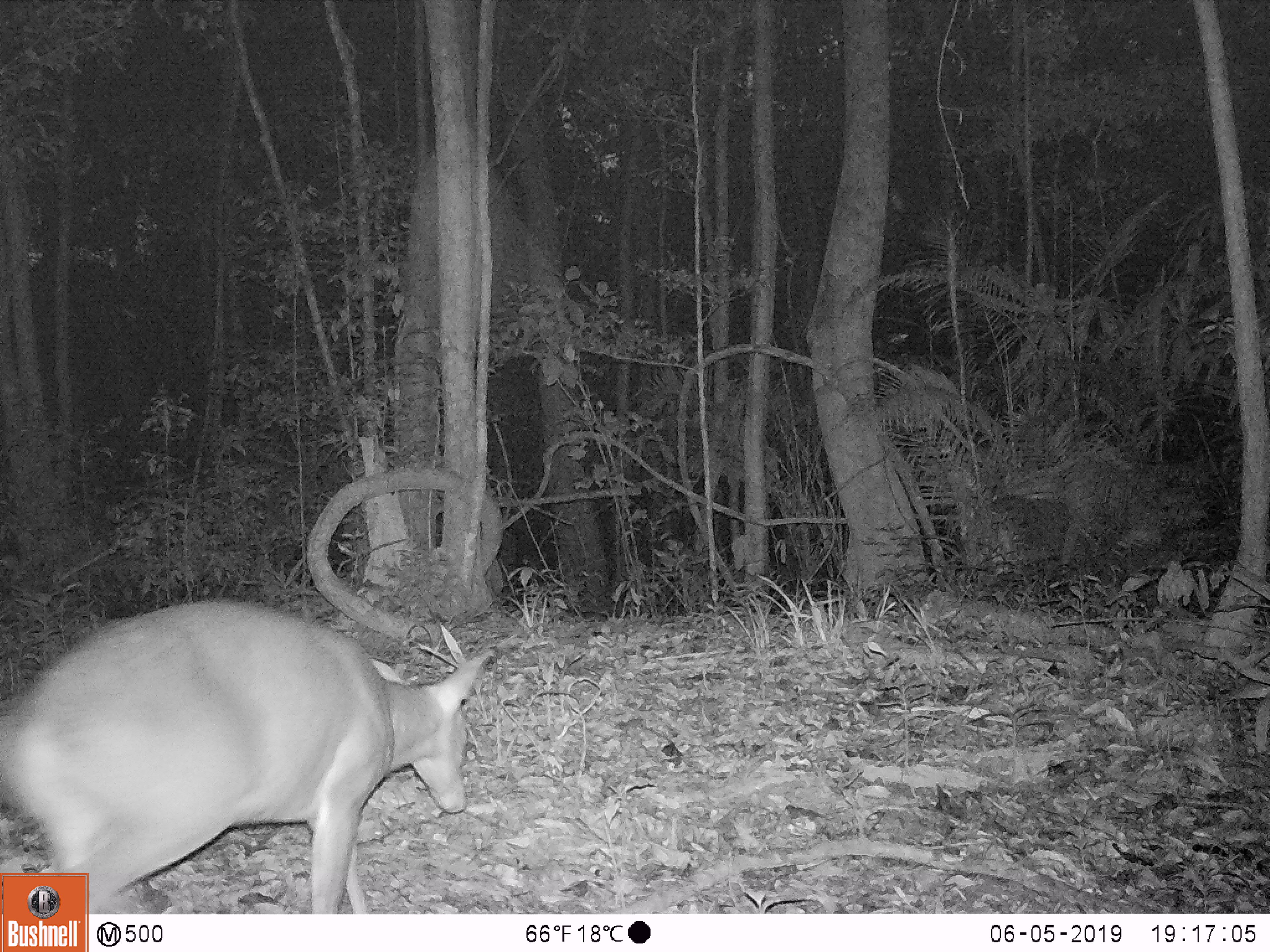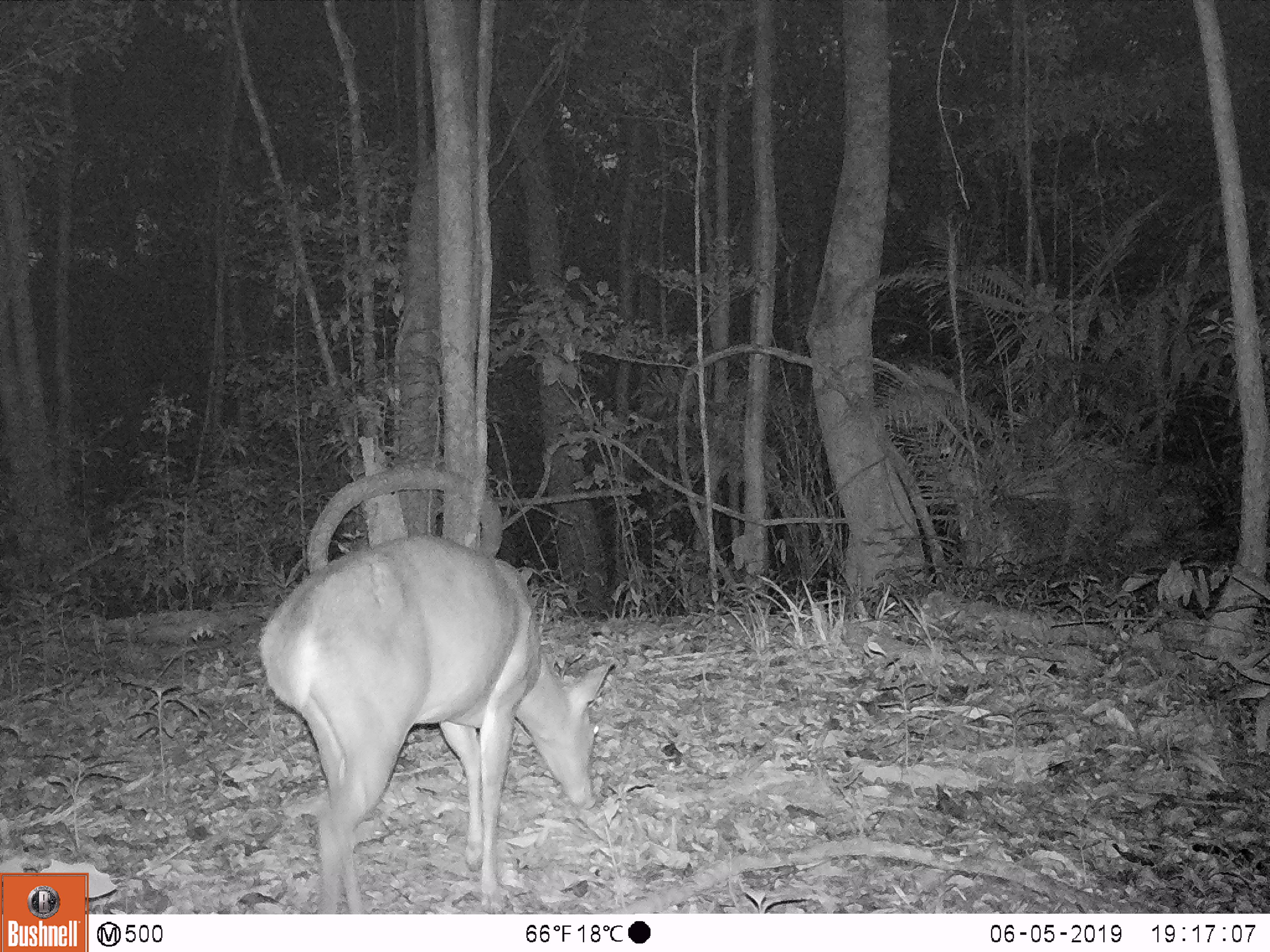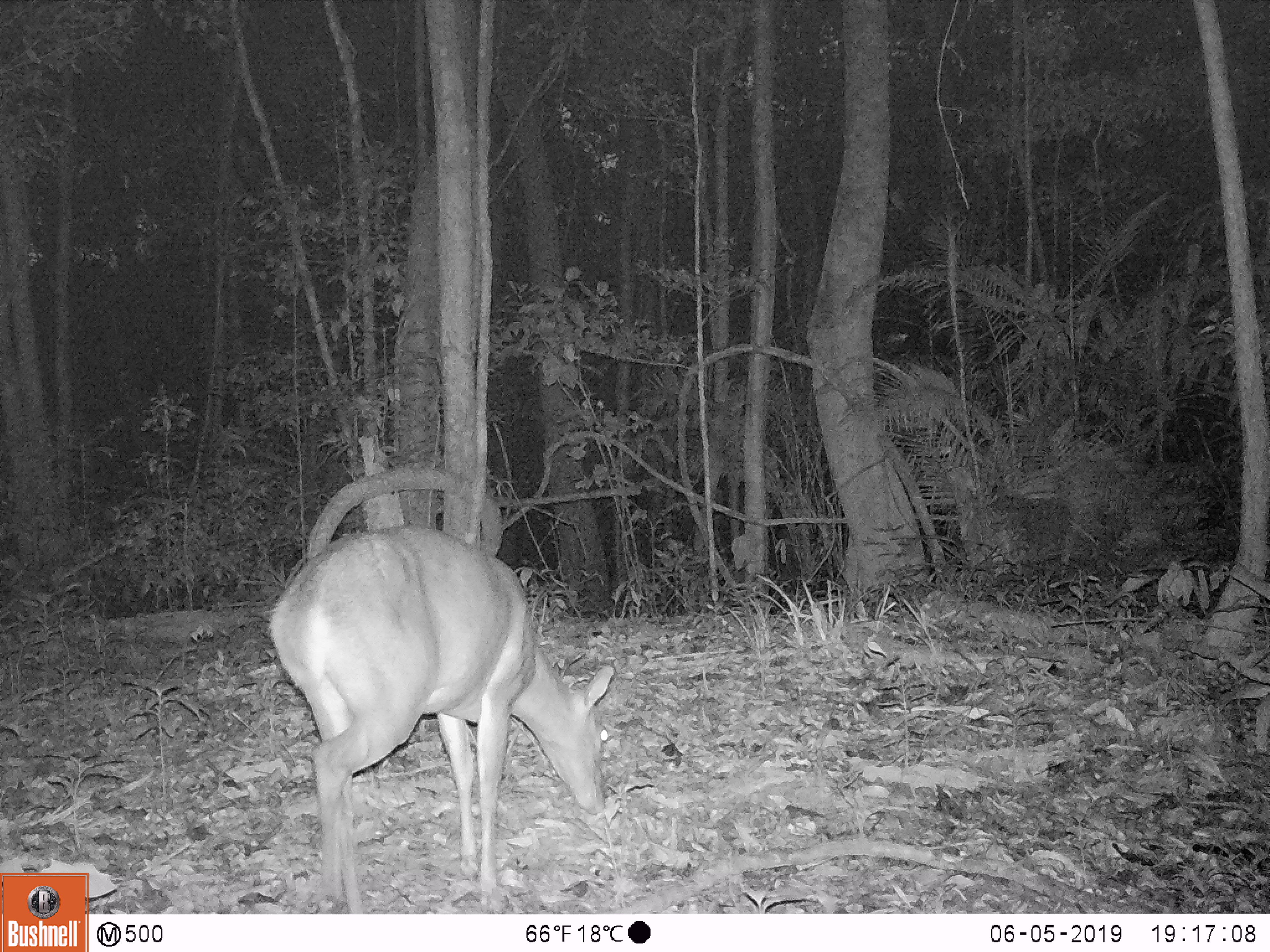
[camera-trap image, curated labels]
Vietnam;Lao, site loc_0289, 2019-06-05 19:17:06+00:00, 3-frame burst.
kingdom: Animalia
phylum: Chordata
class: Mammalia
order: Artiodactyla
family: Cervidae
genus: Muntiacus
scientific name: Muntiacus vuquangensis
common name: large-antlered muntjac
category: large antlered muntjac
Large antlered muntjac (large-antlered muntjac) (Muntiacus vuquangensis). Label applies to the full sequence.